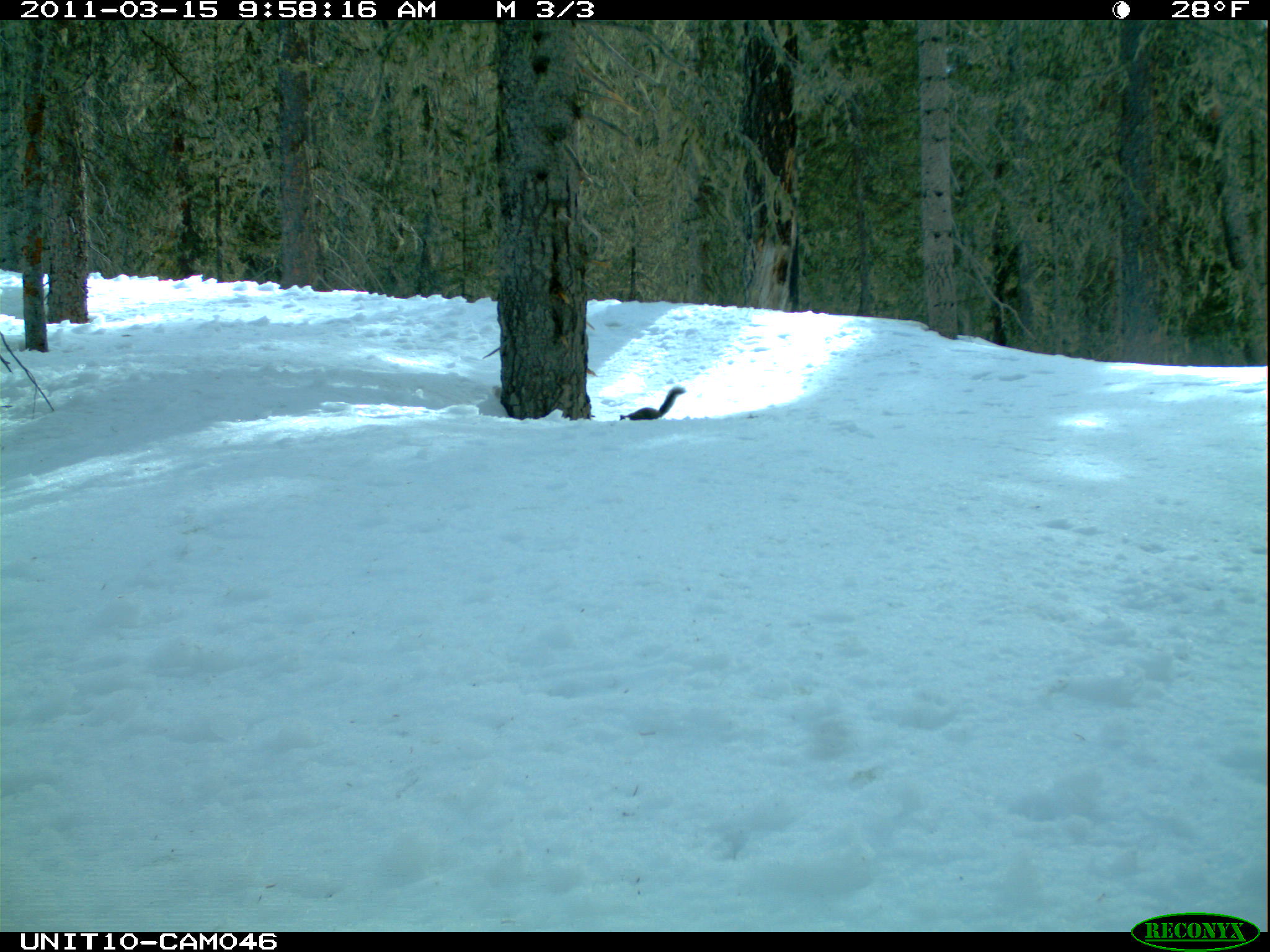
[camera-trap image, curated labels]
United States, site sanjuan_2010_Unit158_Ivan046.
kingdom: Animalia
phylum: Chordata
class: Mammalia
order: Rodentia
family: Sciuridae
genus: Tamiasciurus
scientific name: Tamiasciurus hudsonicus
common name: american red squirrel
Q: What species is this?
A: Tamiasciurus hudsonicus (american red squirrel).